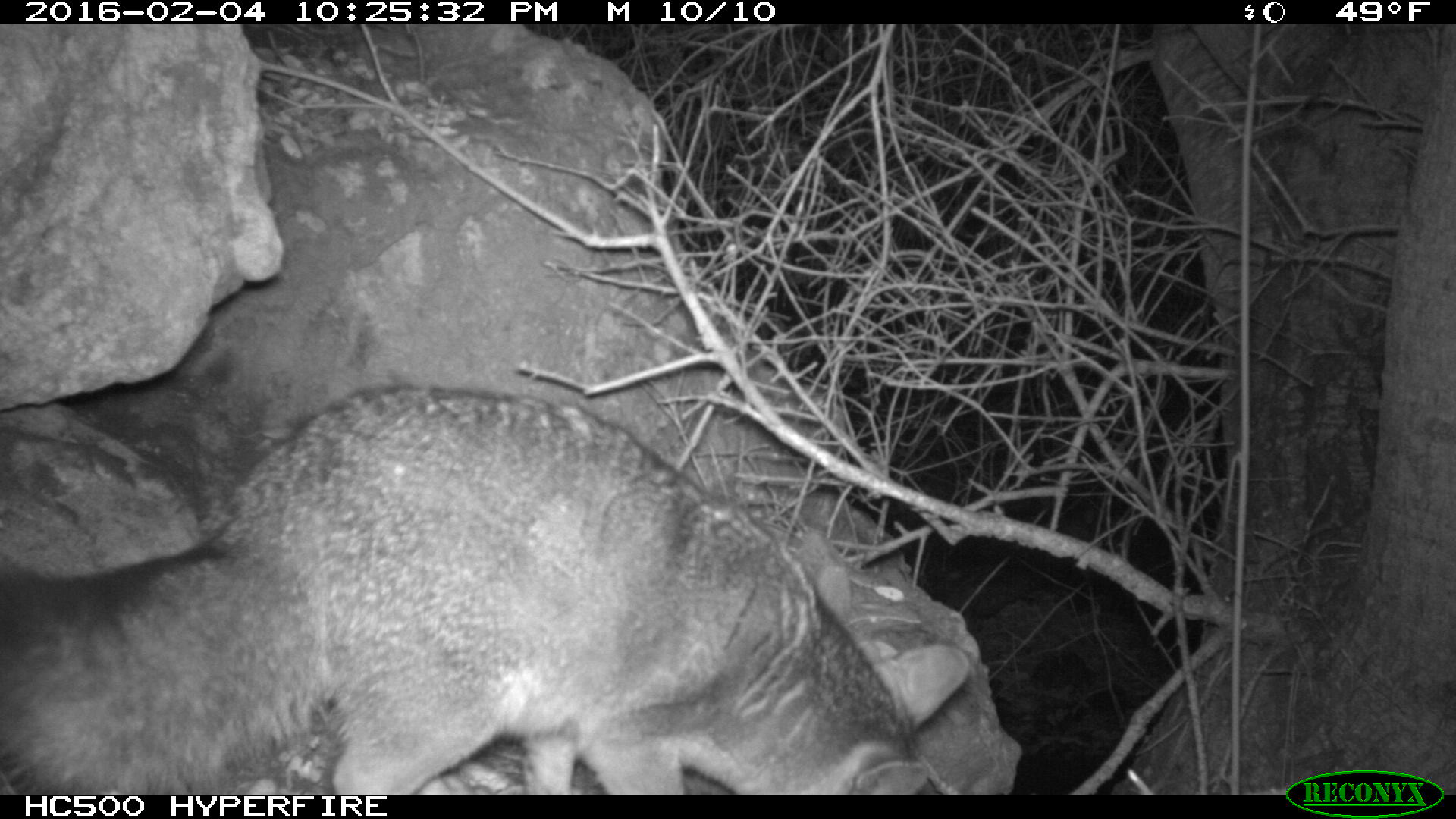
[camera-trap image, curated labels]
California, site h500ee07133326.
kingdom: Animalia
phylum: Chordata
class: Mammalia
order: Carnivora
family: Canidae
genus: Urocyon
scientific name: Urocyon littoralis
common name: island fox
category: fox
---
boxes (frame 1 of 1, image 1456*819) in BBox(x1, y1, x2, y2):
fox: BBox(0, 381, 973, 793)